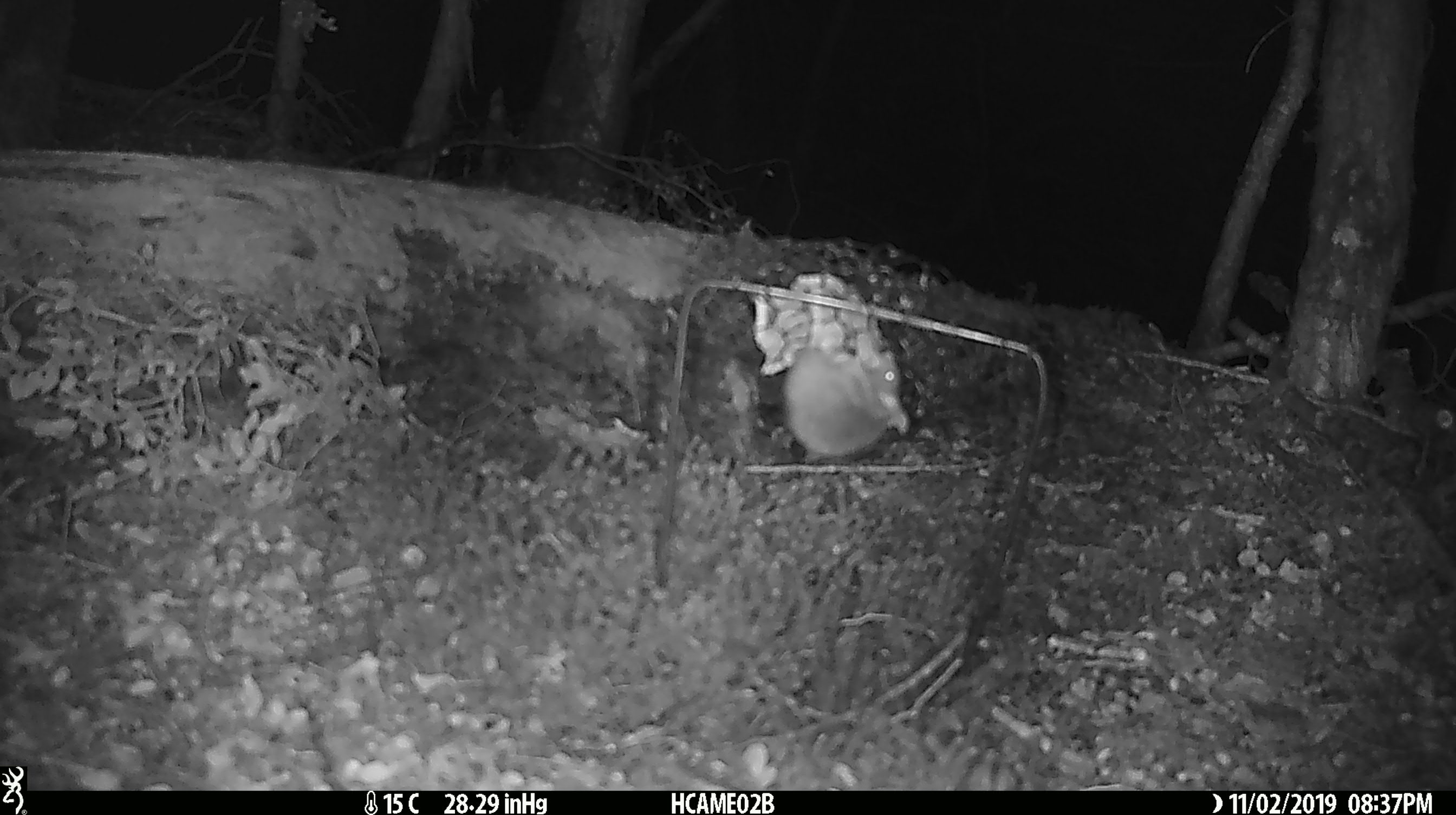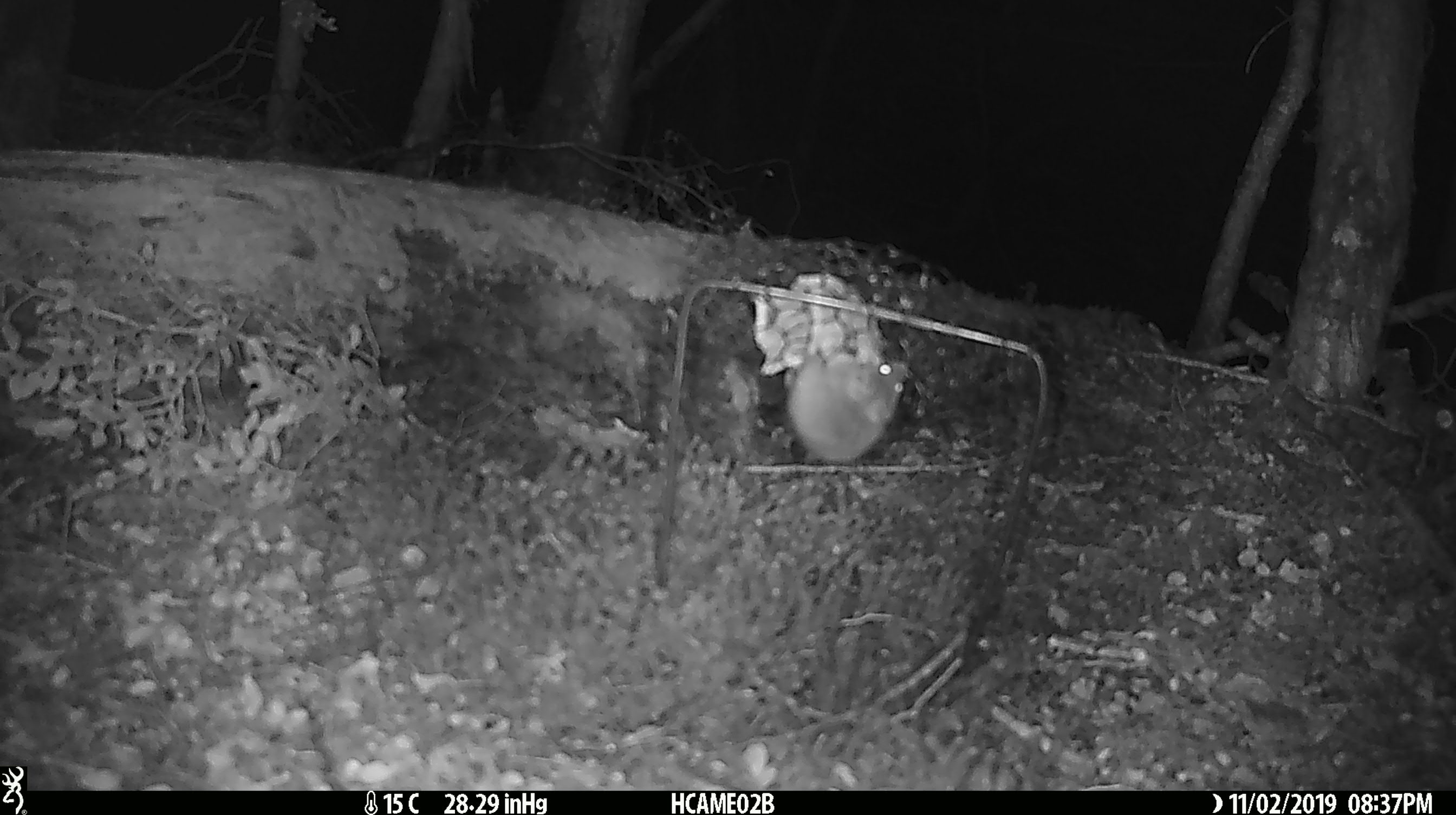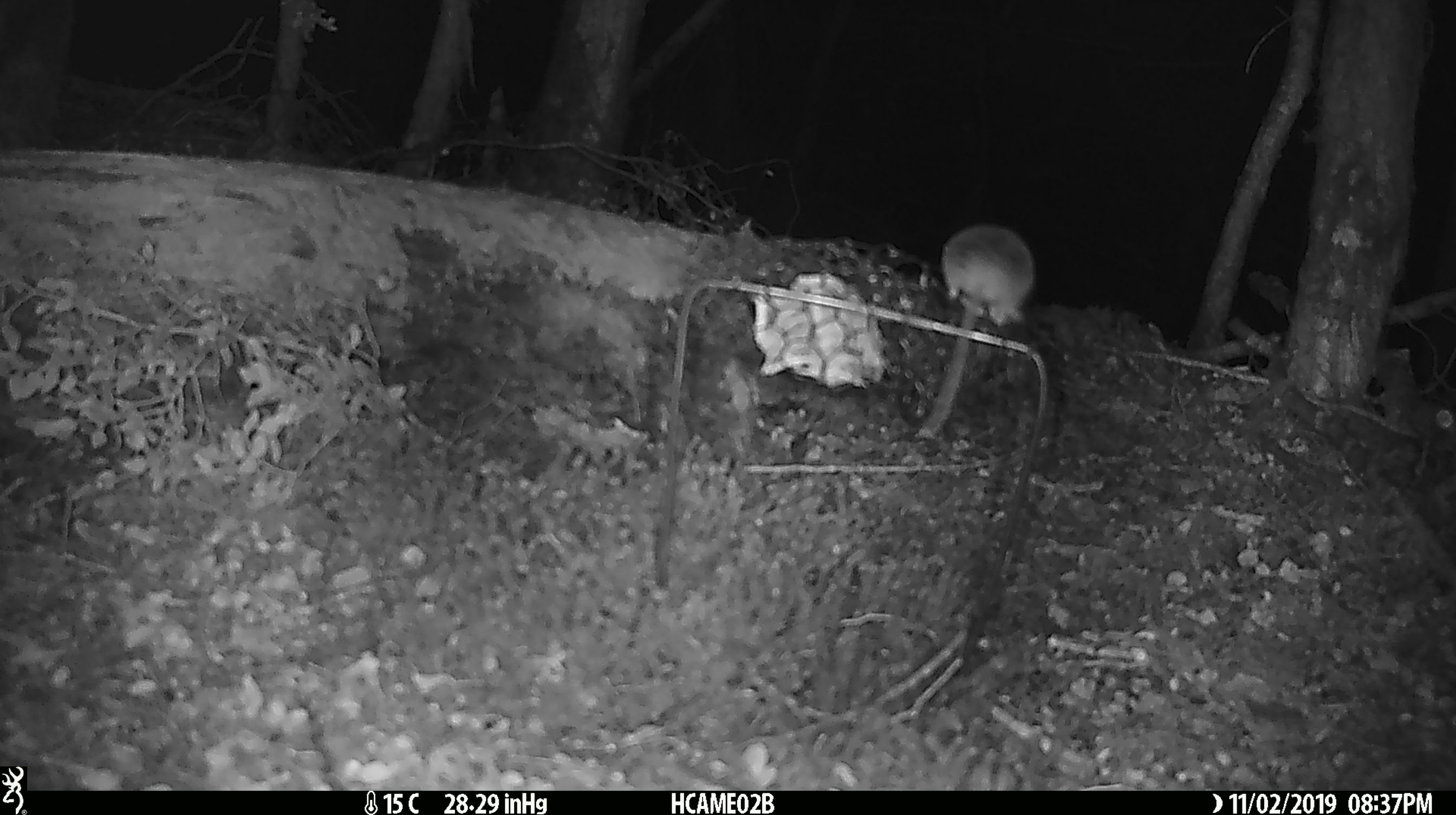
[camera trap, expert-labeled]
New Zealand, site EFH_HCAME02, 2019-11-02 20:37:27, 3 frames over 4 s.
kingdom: Animalia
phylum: Chordata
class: Mammalia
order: Rodentia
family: Muridae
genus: Mus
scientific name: Mus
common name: mouse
Mouse (Mus).